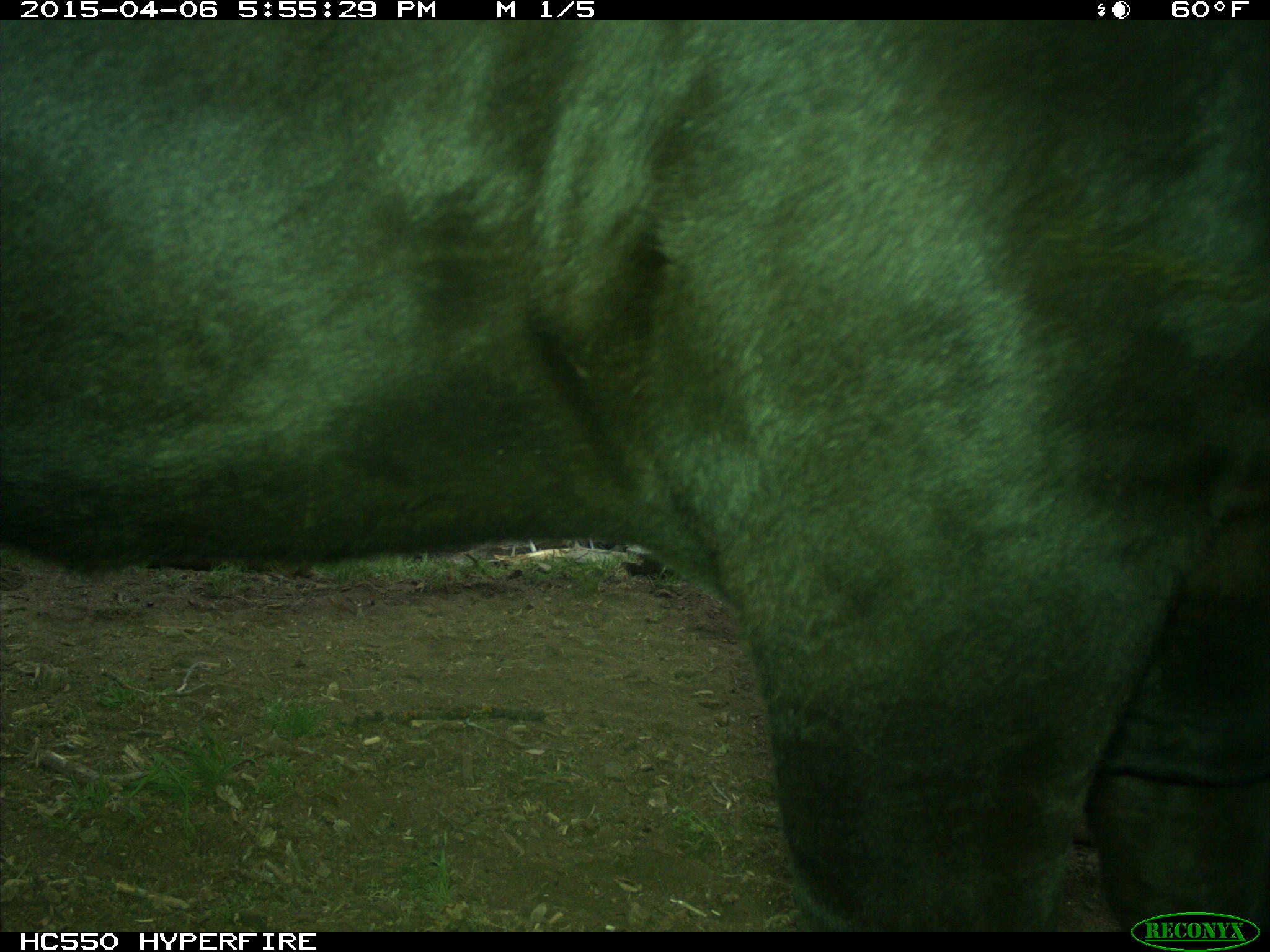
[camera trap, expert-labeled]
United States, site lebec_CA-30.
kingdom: Animalia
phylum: Chordata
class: Mammalia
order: Artiodactyla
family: Bovidae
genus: Bos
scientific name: Bos taurus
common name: domestic cow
Bos taurus (domestic cow).